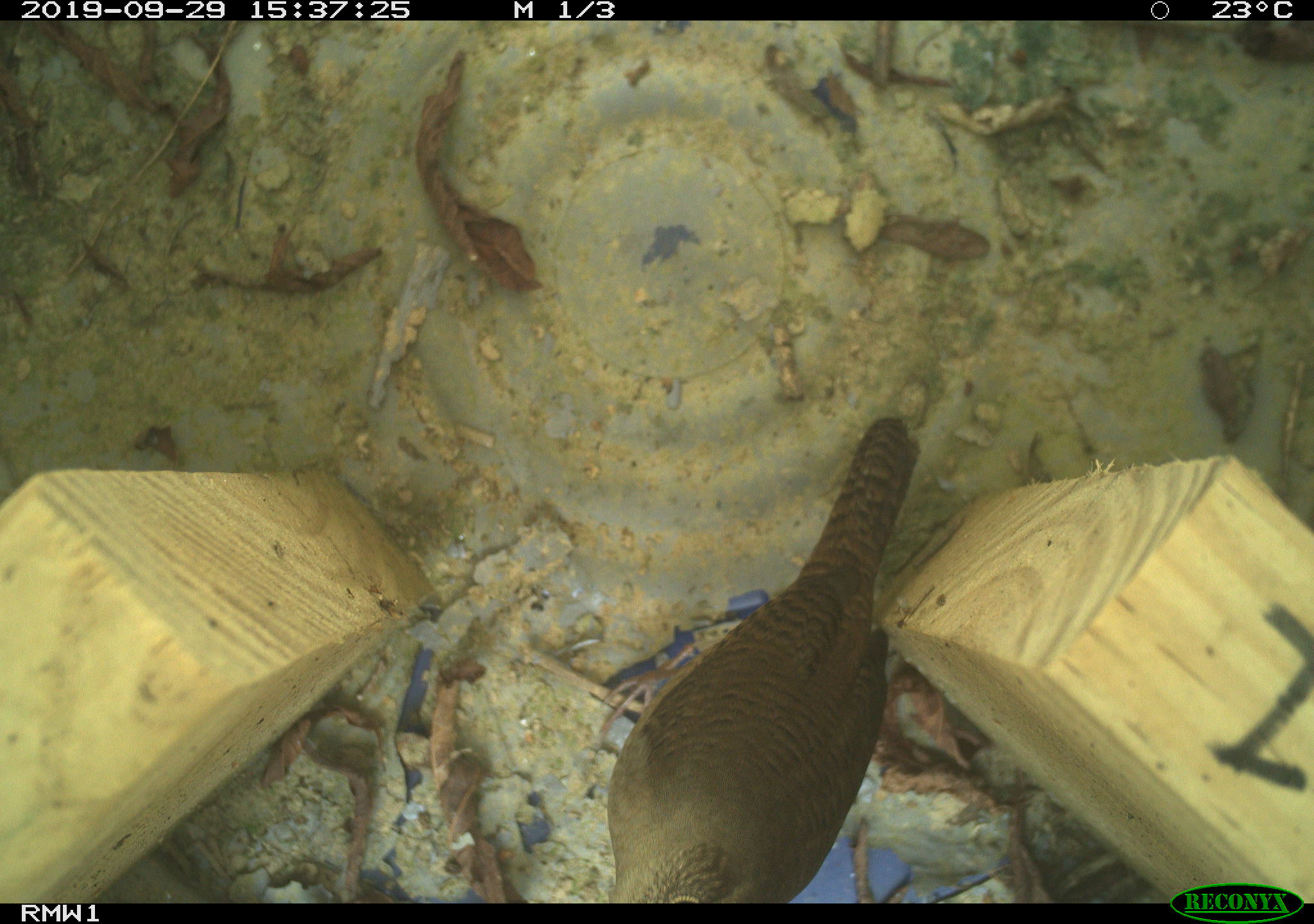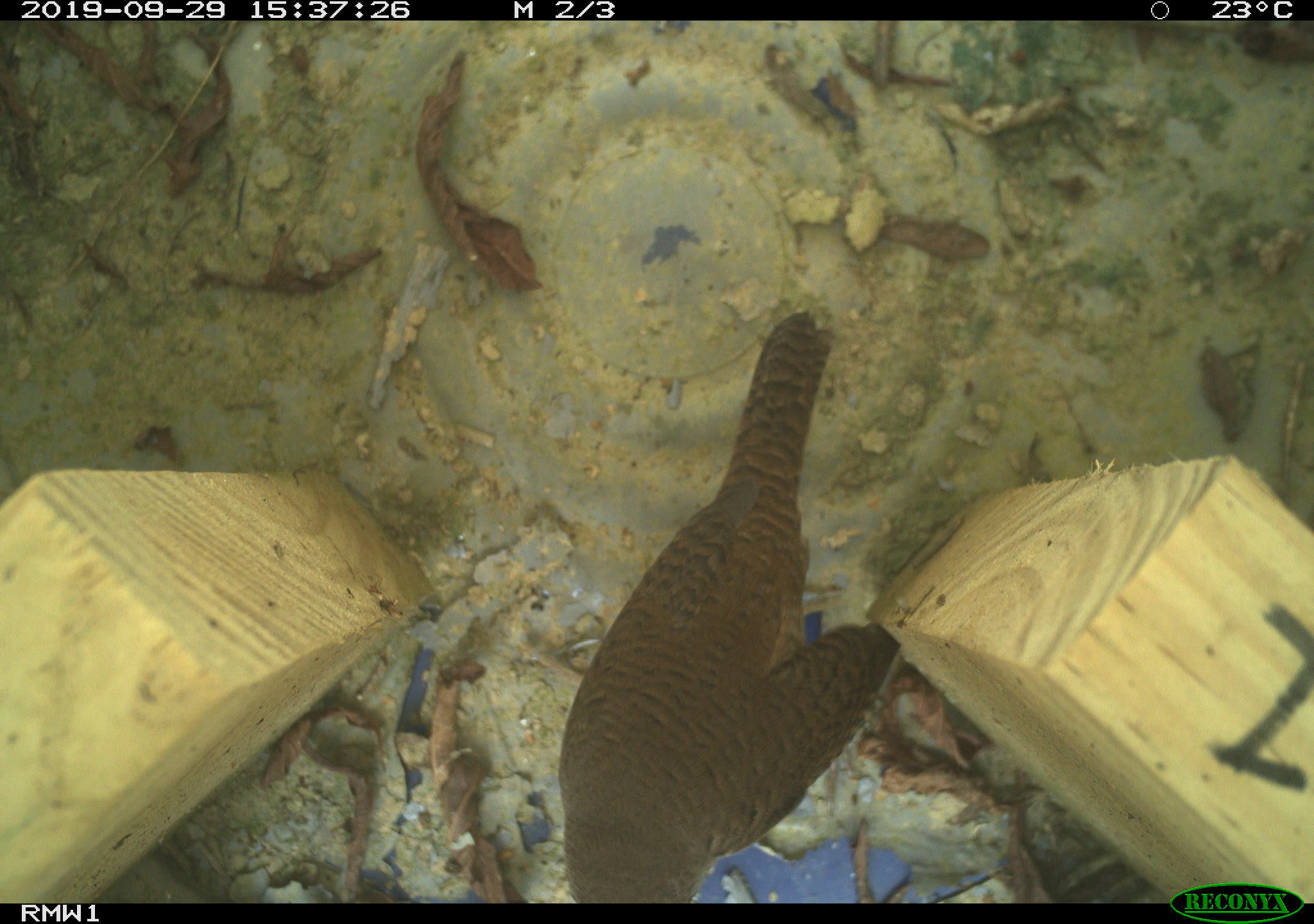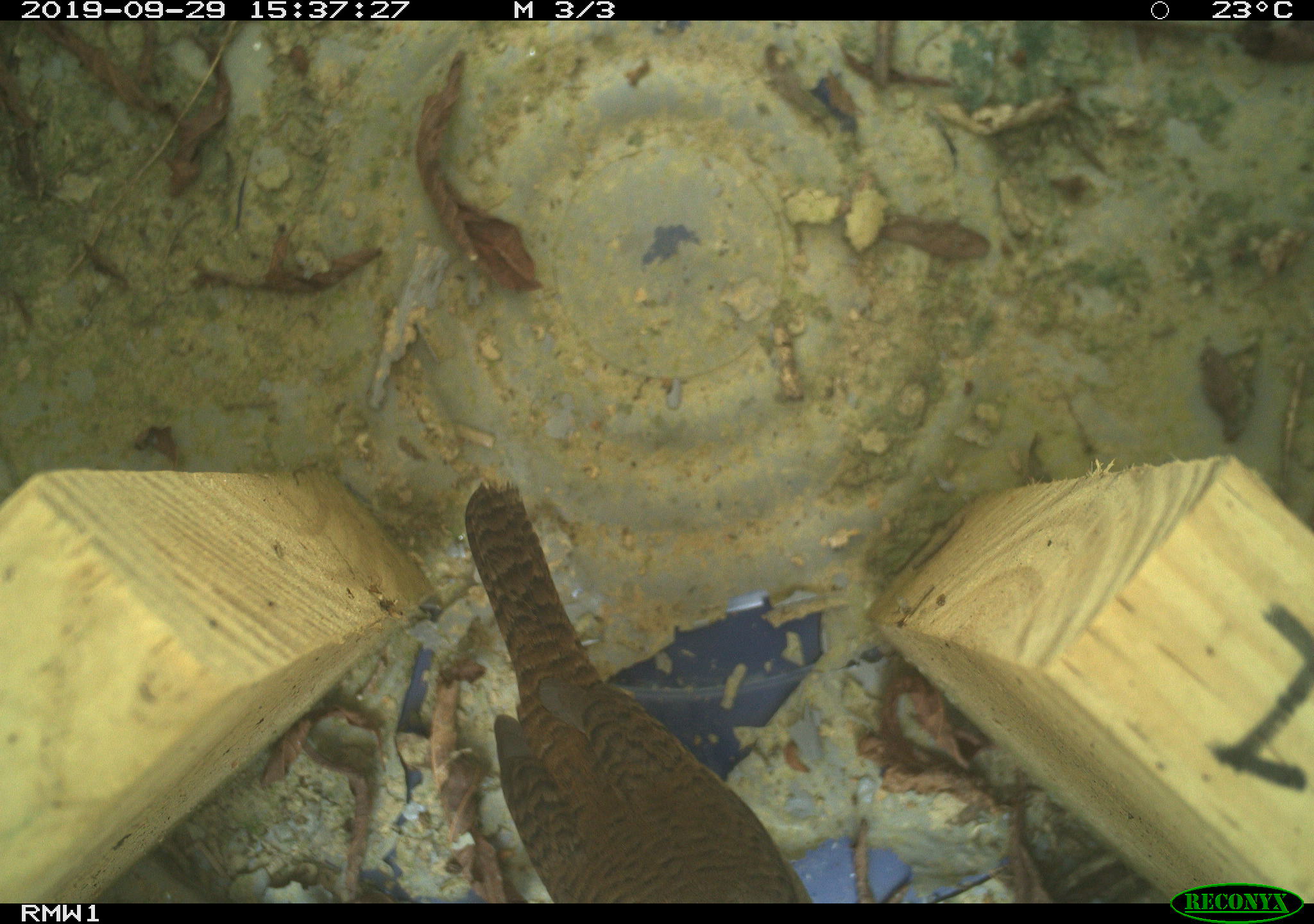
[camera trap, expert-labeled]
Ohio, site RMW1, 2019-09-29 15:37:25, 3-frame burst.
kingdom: Animalia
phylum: Chordata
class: Aves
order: Passeriformes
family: Troglodytidae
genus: Troglodytes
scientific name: Troglodytes aedon aedon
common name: northern house wren